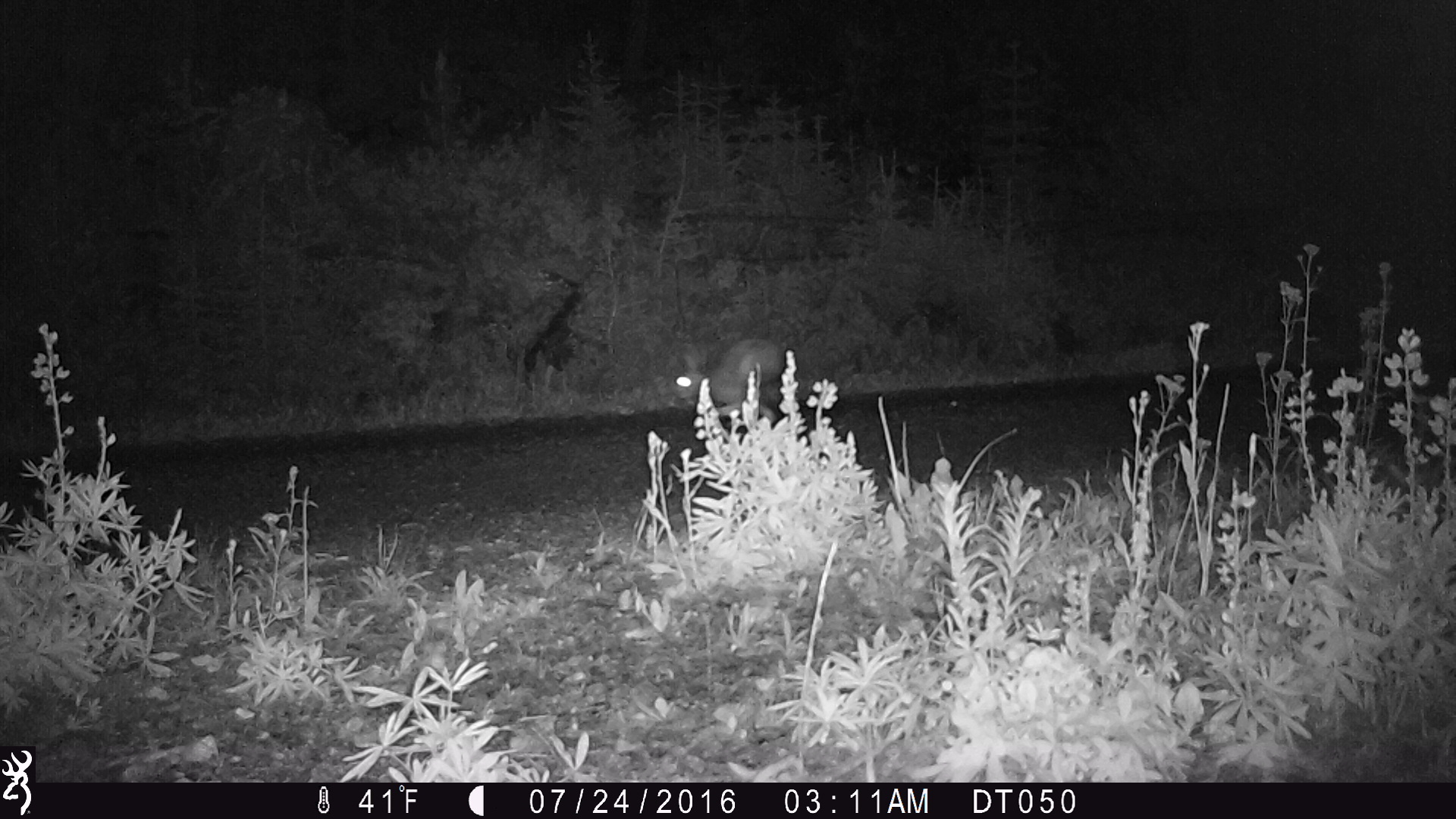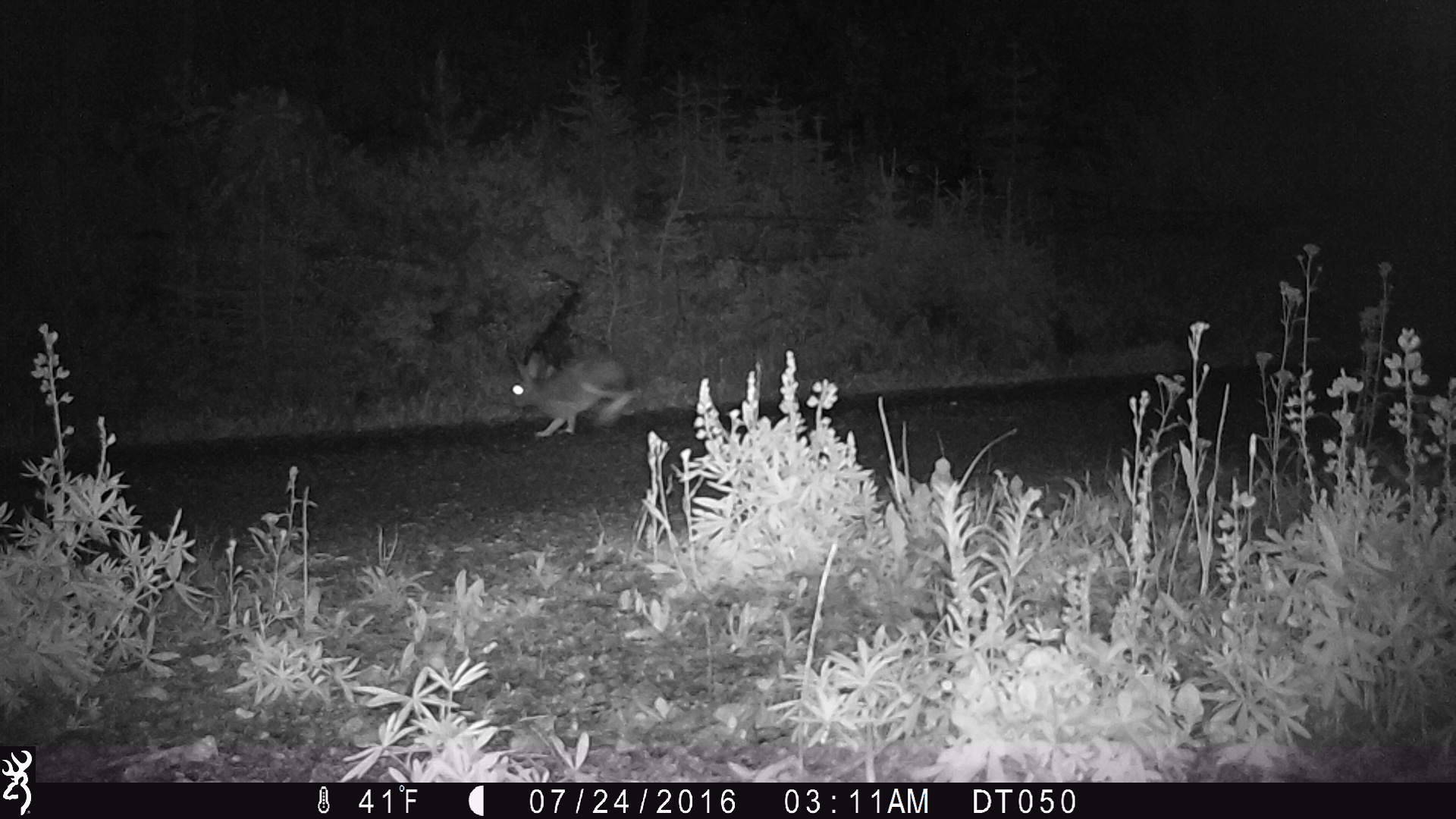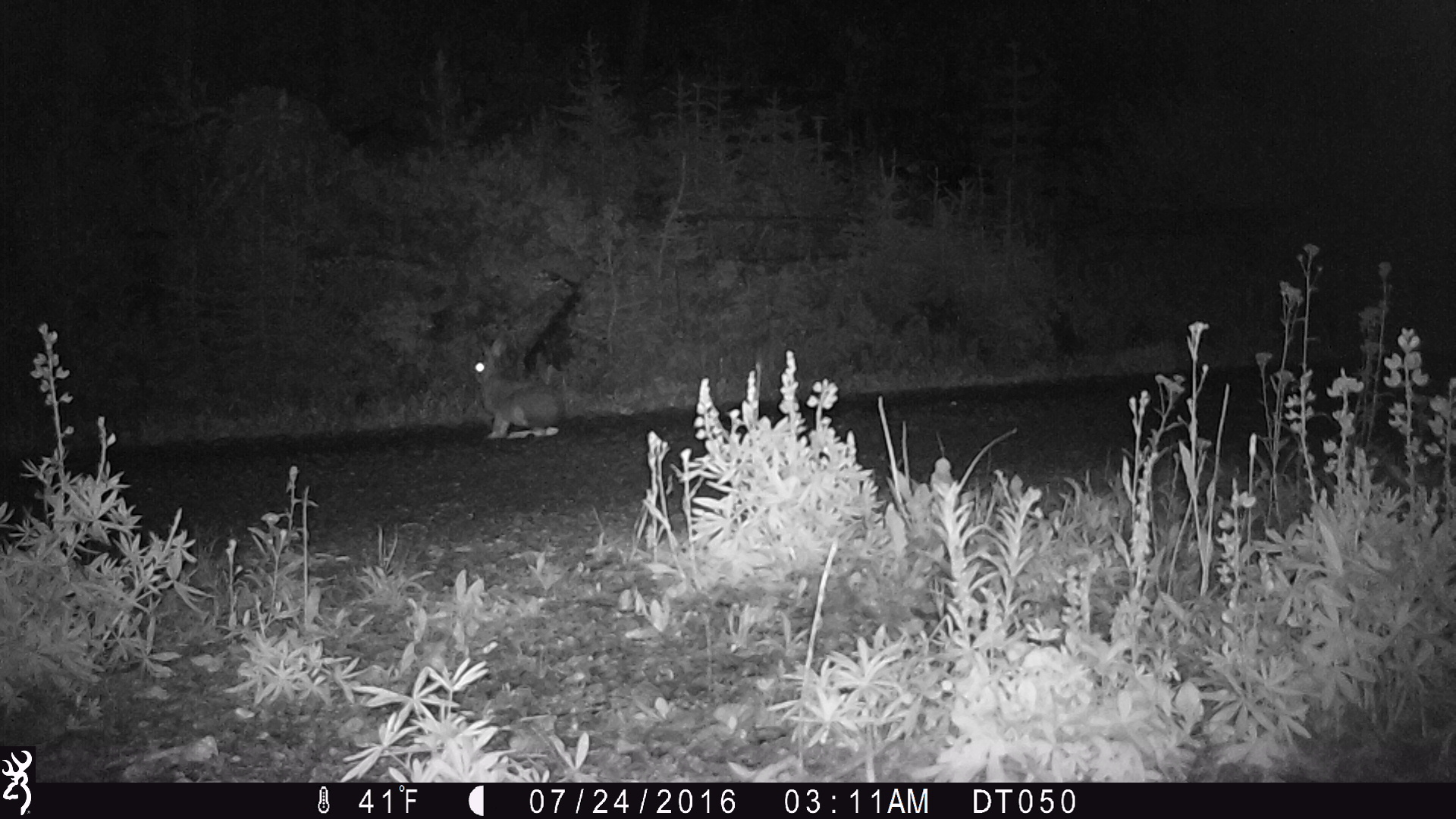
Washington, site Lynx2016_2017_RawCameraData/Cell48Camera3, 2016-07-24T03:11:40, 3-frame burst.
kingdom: Animalia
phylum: Chordata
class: Mammalia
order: Lagomorpha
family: Leporidae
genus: Lepus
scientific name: Lepus americanus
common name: snowshoe hare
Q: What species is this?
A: Lepus americanus (snowshoe hare).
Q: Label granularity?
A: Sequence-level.